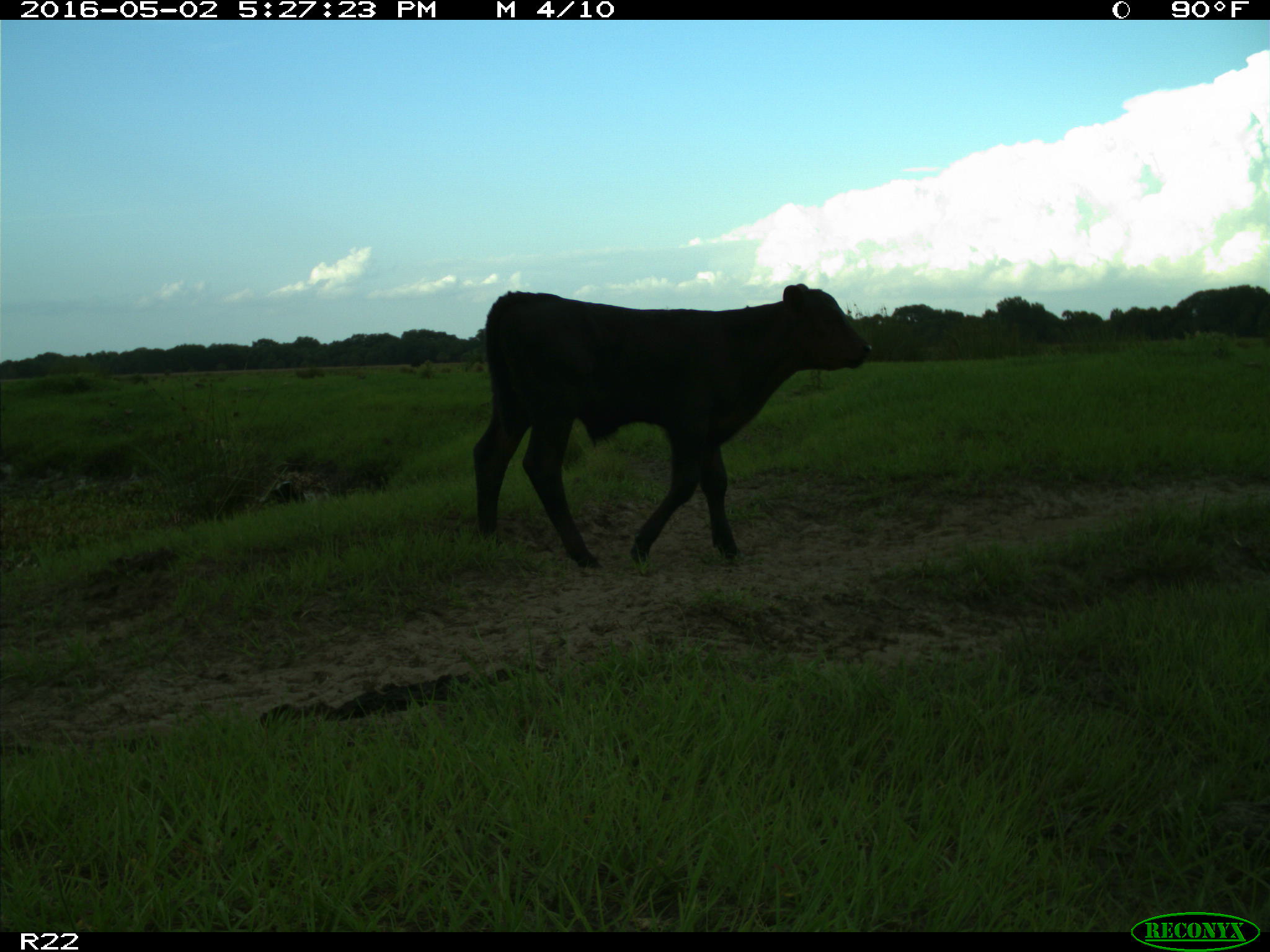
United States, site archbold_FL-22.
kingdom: Animalia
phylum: Chordata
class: Mammalia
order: Artiodactyla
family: Bovidae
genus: Bos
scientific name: Bos taurus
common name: domestic cow